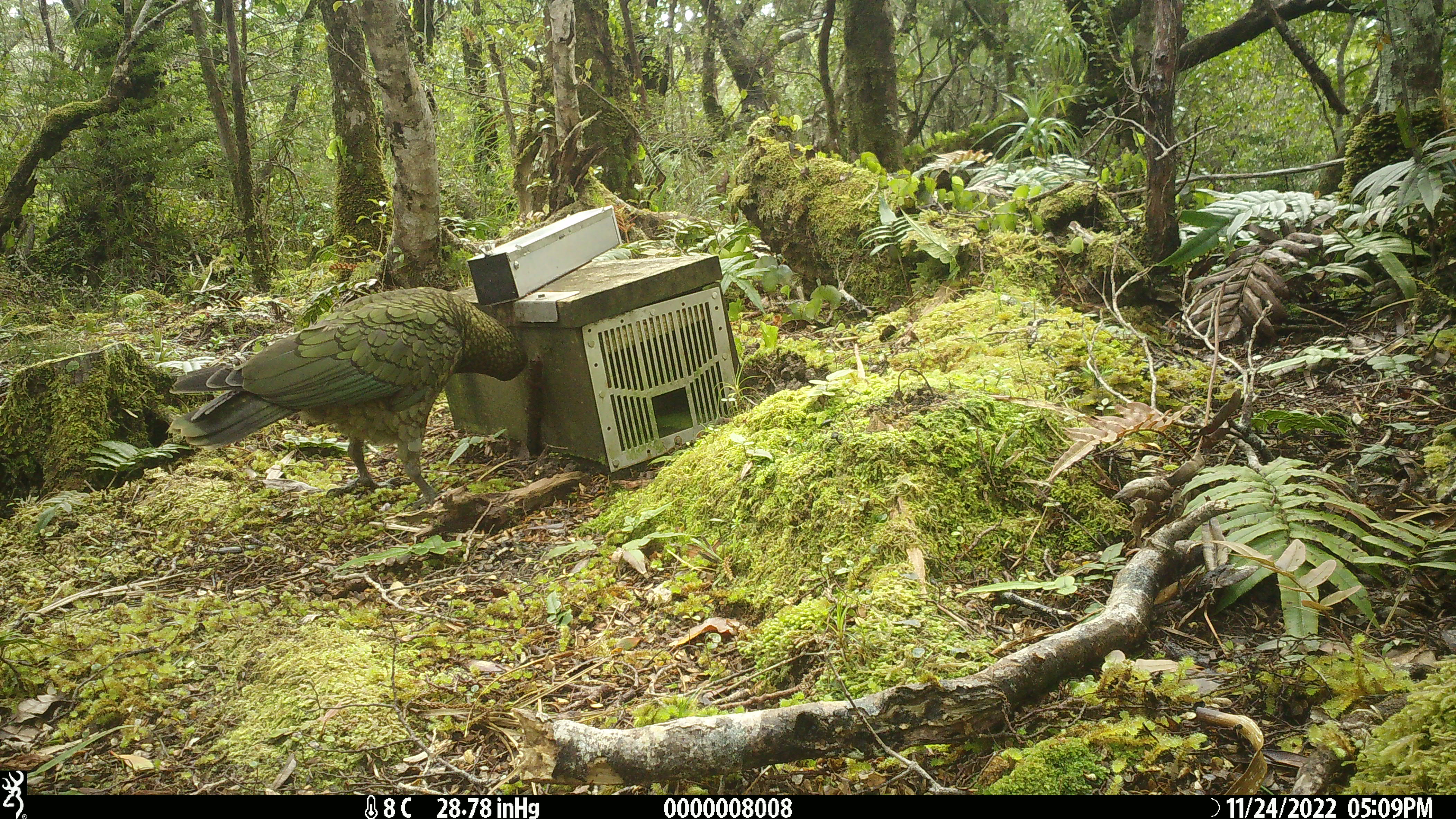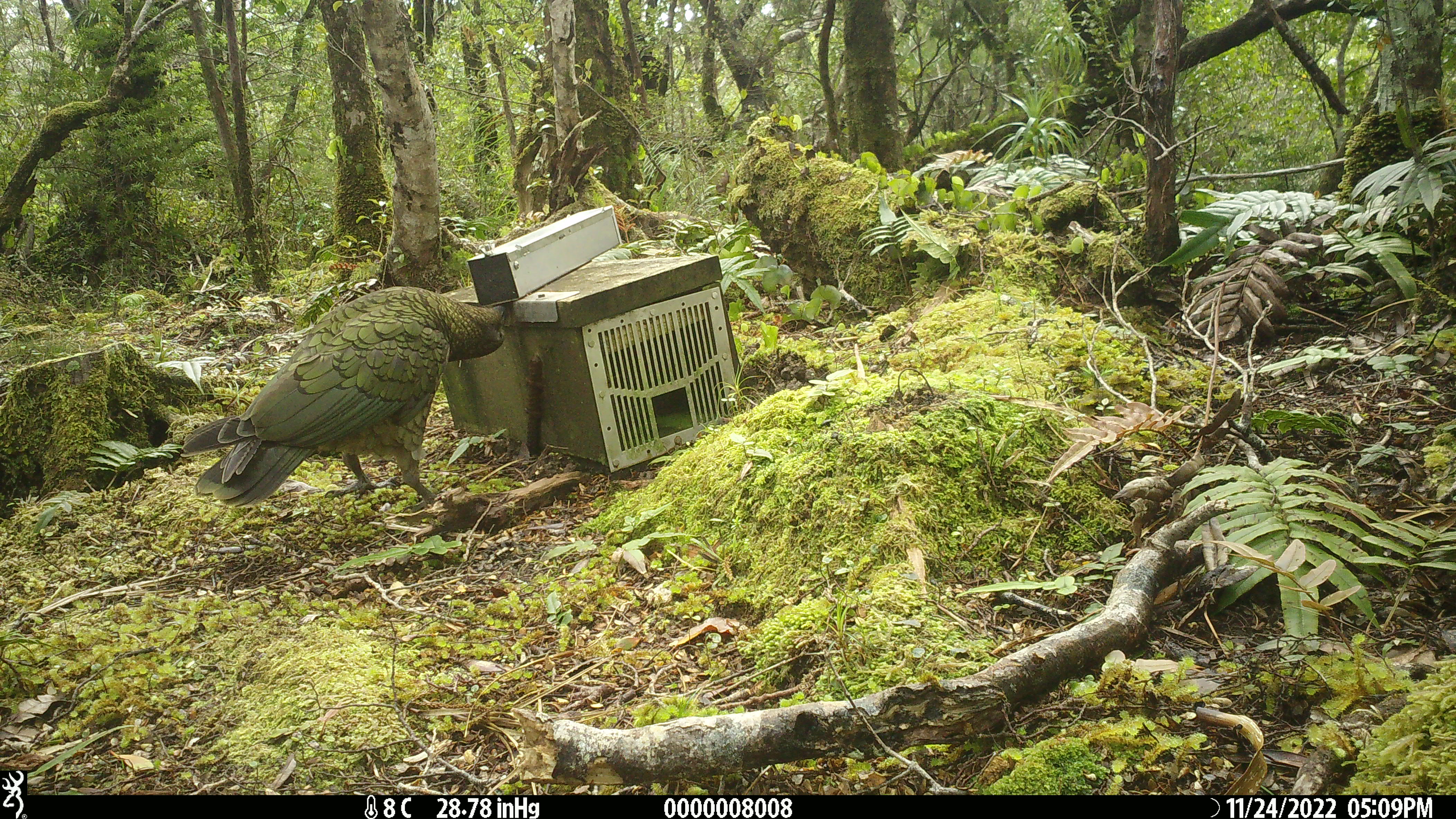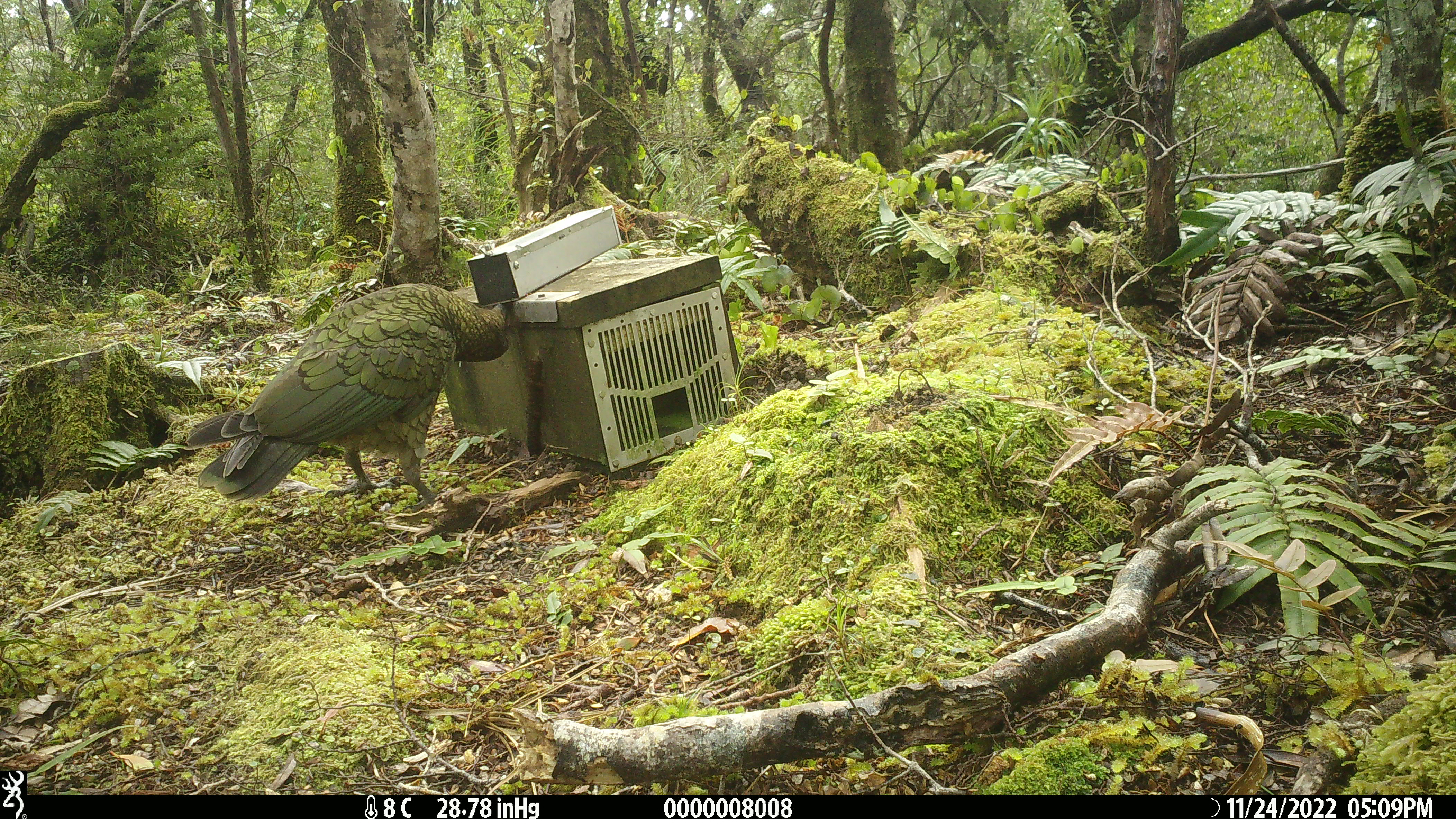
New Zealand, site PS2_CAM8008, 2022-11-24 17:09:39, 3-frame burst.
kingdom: Animalia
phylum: Chordata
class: Aves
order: Psittaciformes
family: Strigopidae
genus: Nestor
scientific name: Nestor notabilis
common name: kea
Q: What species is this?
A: Kea (Nestor notabilis).